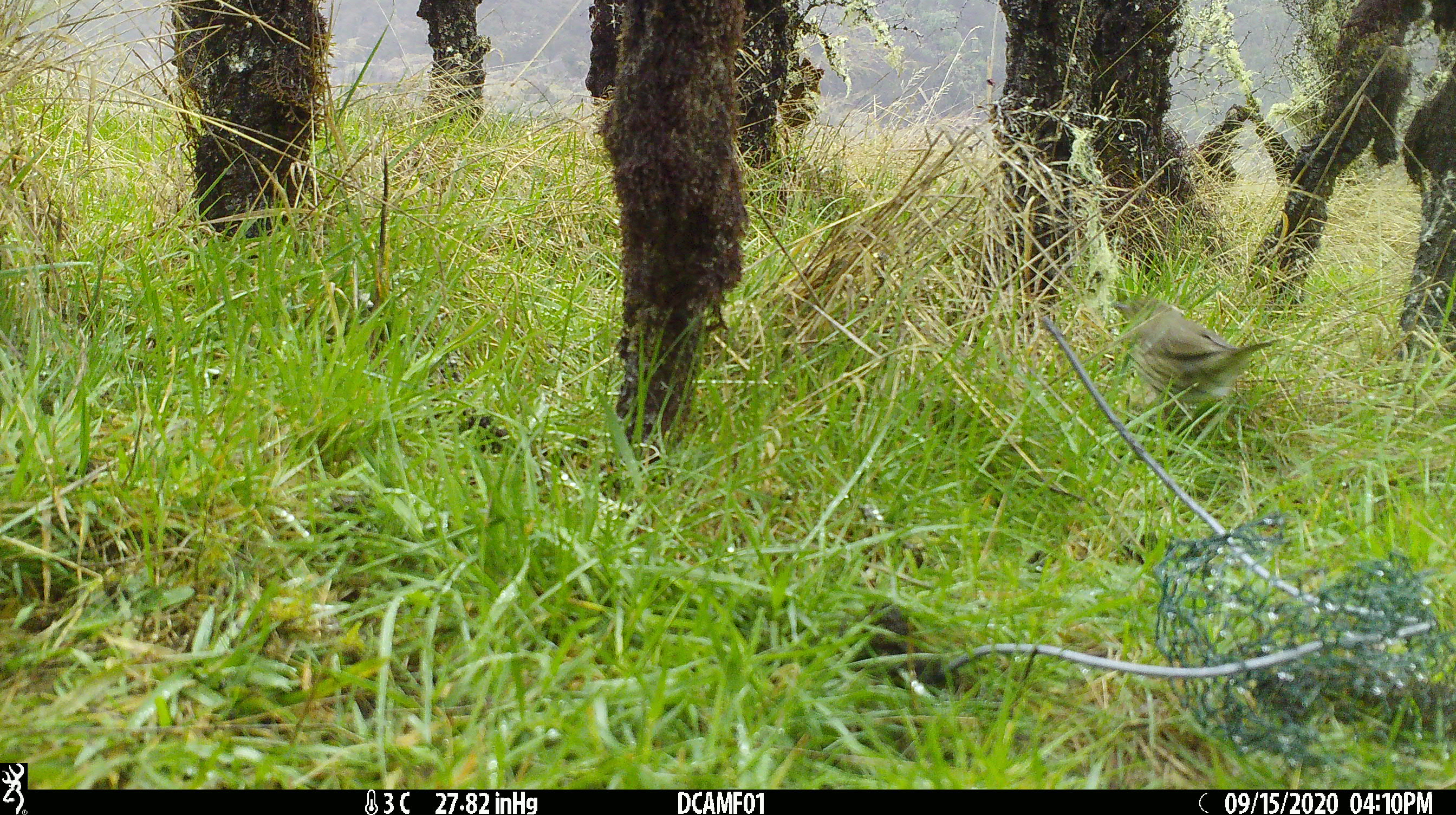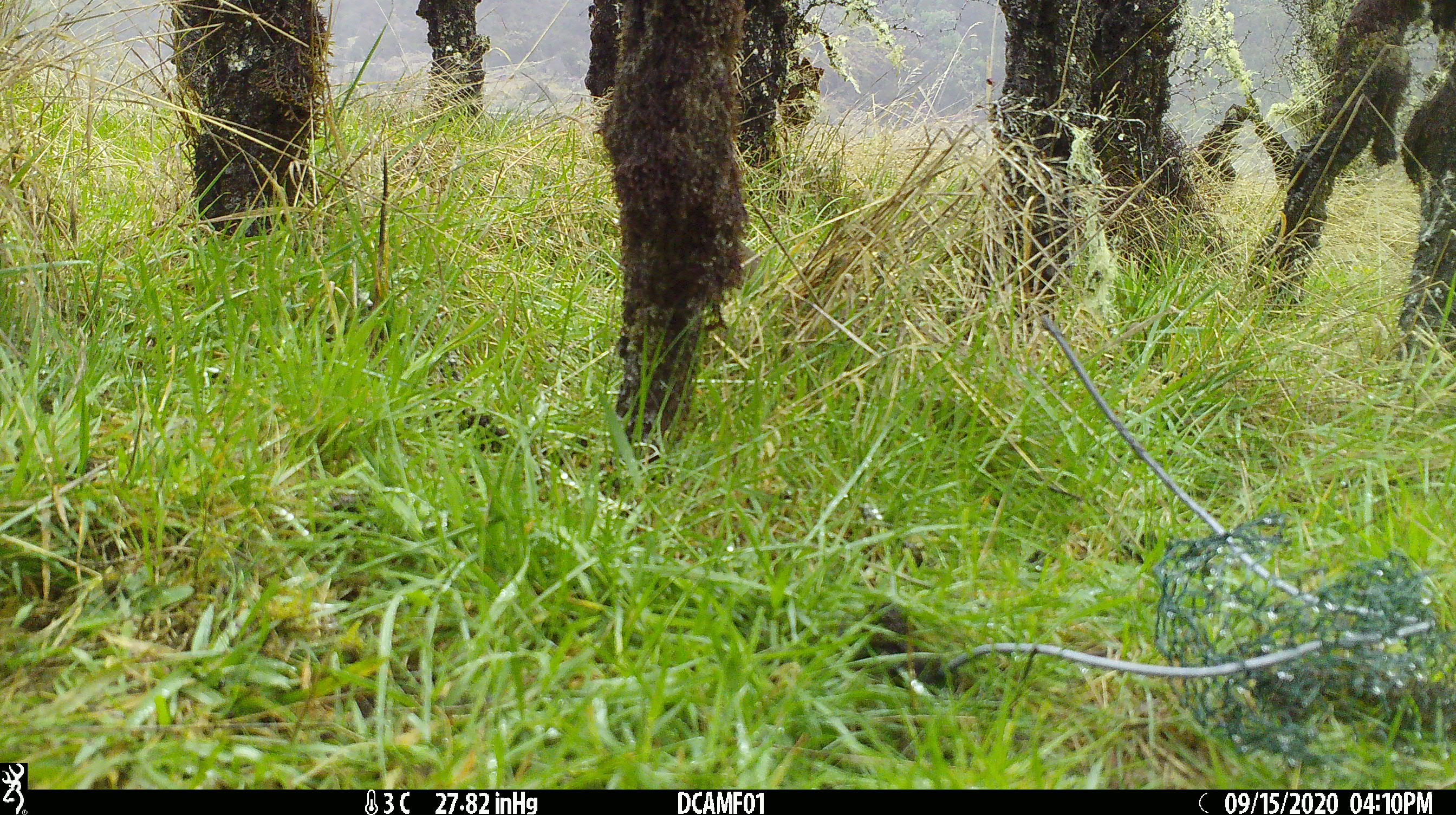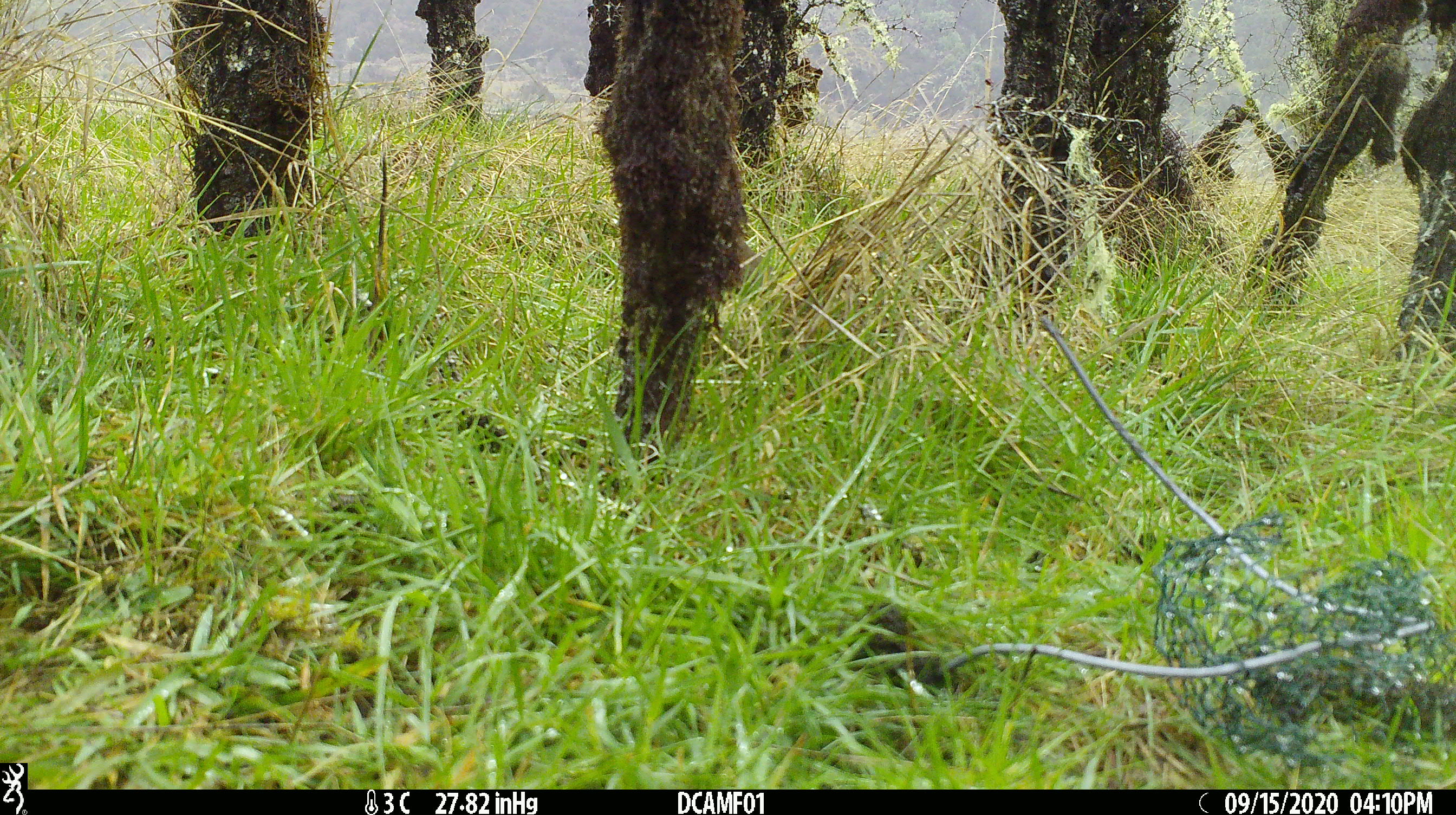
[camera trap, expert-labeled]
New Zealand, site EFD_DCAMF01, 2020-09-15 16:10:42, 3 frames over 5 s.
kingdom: Animalia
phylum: Chordata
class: Aves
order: Passeriformes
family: Turdidae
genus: Turdus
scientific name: Turdus philomelos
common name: song thrush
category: thrush